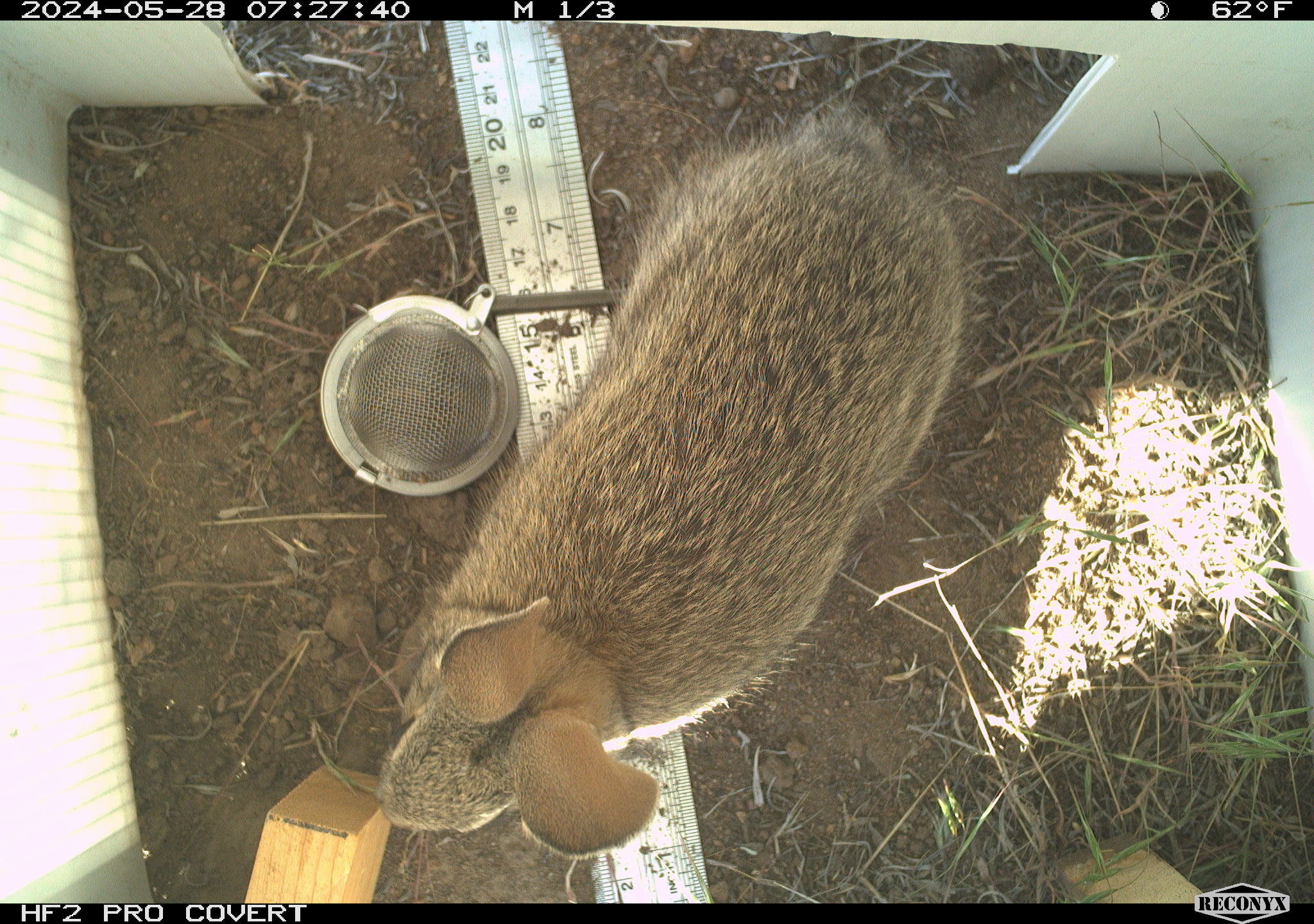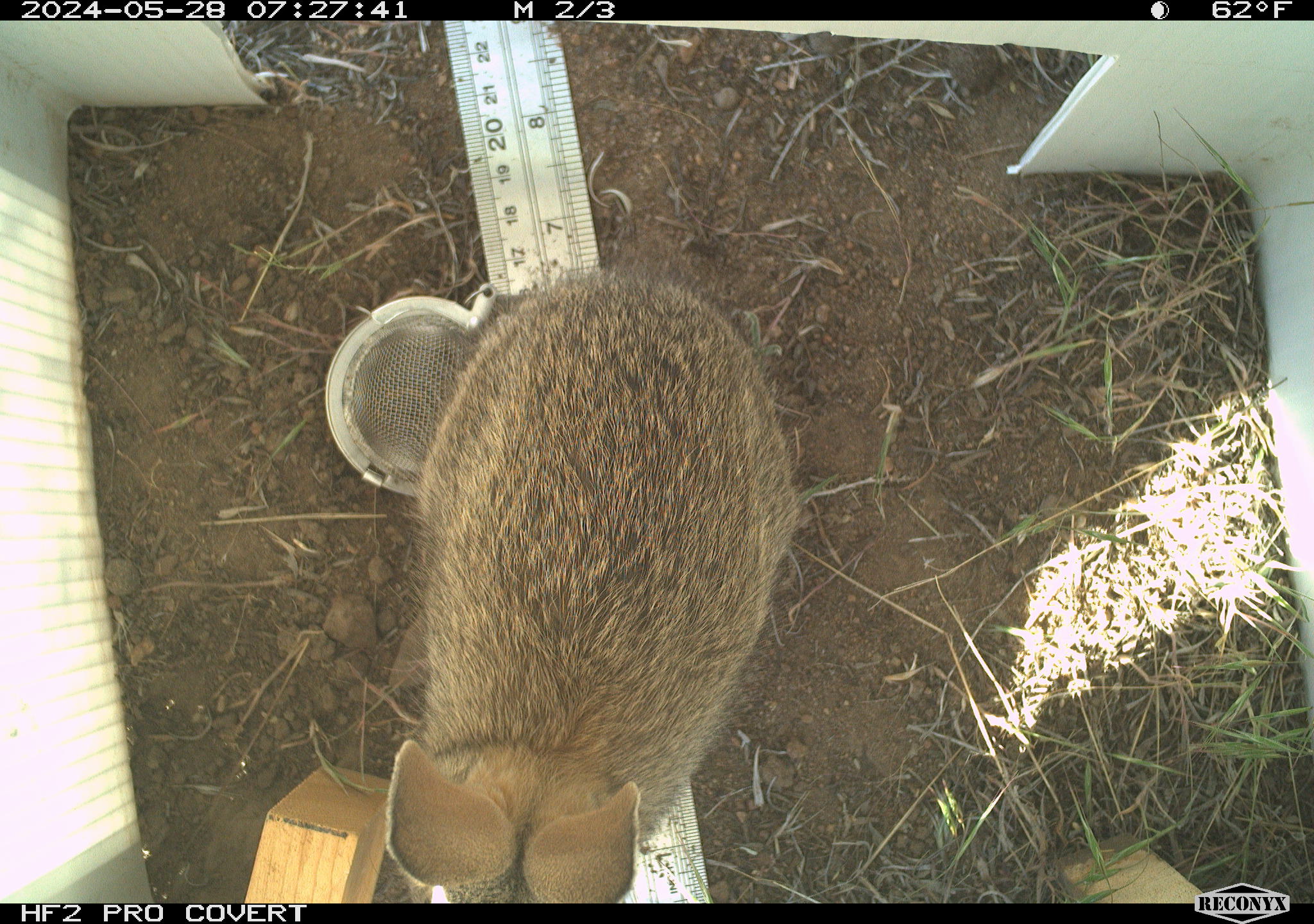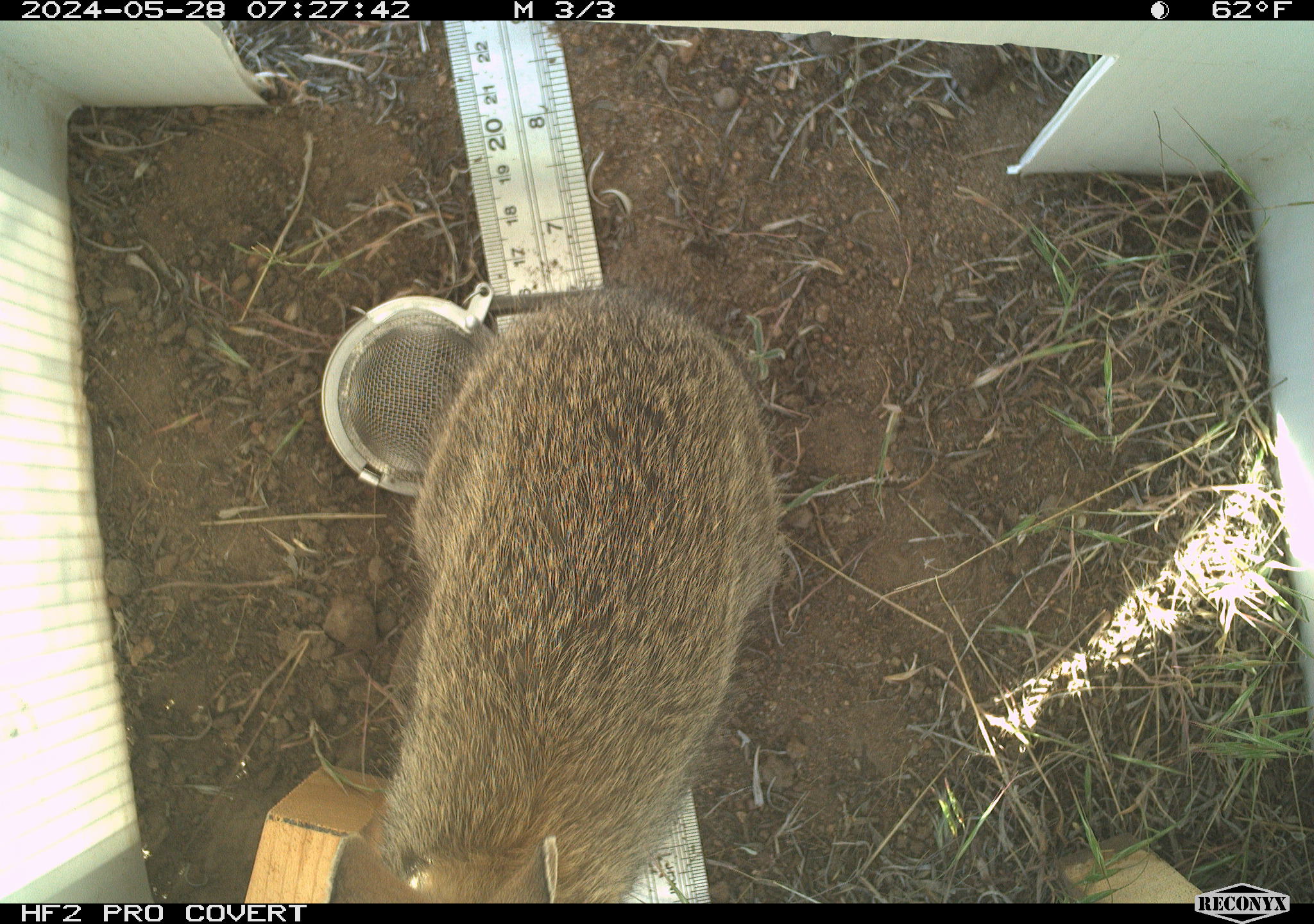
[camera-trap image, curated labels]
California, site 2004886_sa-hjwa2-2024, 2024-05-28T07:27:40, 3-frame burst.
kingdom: Animalia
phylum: Chordata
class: Mammalia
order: Lagomorpha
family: Leporidae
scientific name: Leporidae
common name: rabbit or hare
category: rabbit and hare family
Rabbit and hare family (rabbit or hare) (Leporidae).